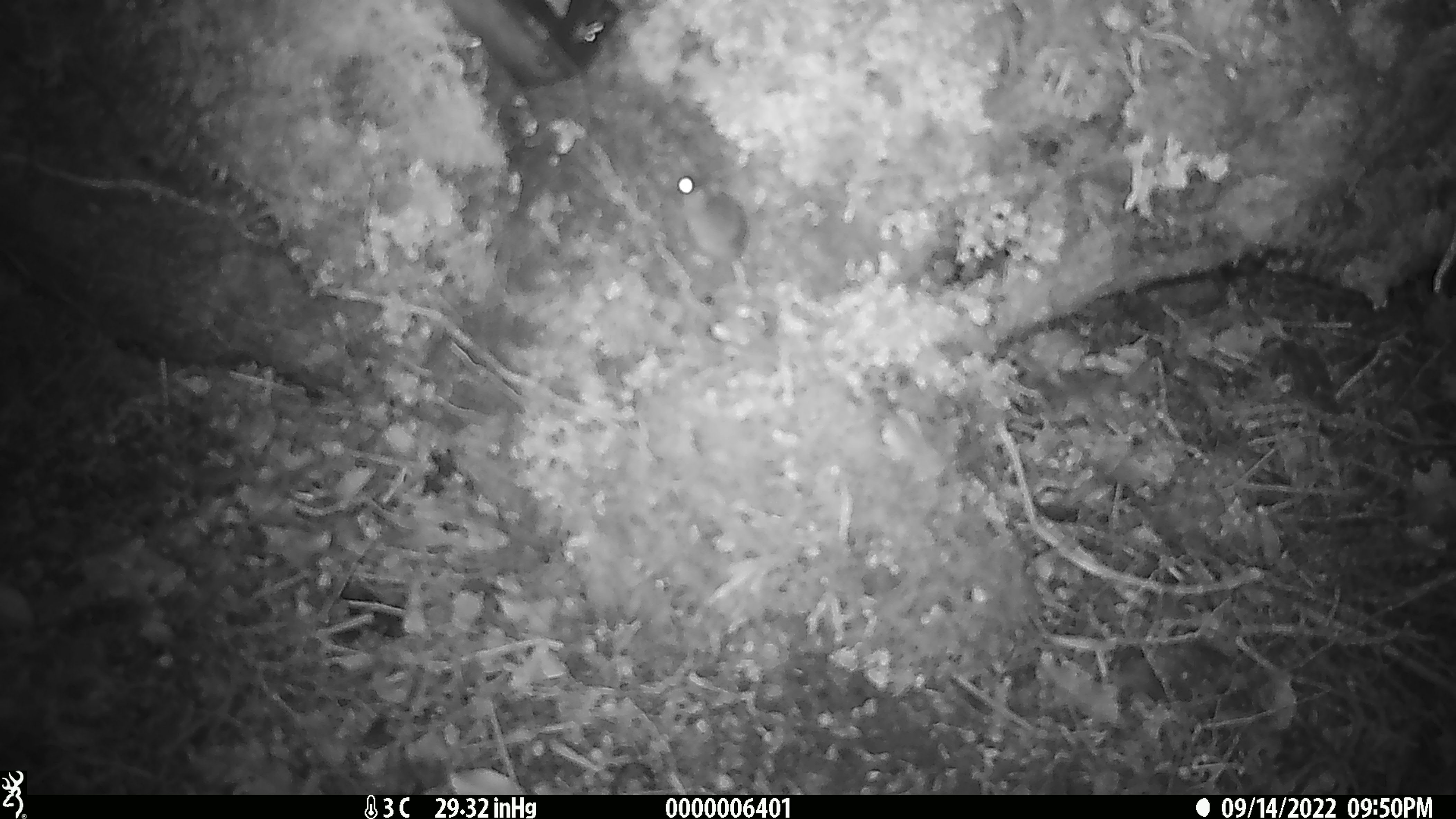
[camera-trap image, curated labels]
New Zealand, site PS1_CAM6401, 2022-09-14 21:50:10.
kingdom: Animalia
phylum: Chordata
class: Mammalia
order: Rodentia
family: Muridae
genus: Mus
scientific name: Mus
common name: mouse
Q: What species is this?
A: Mouse (Mus).